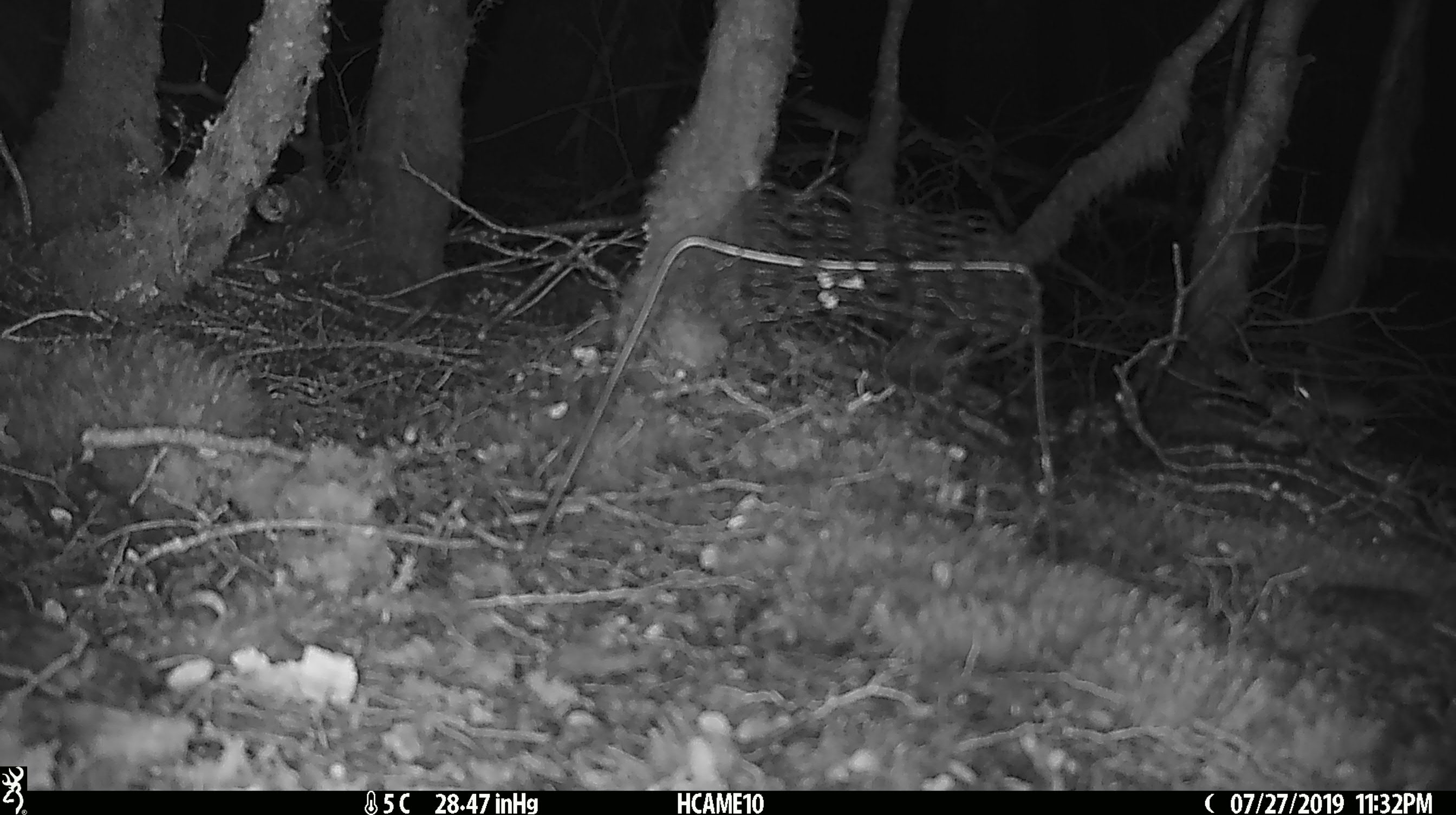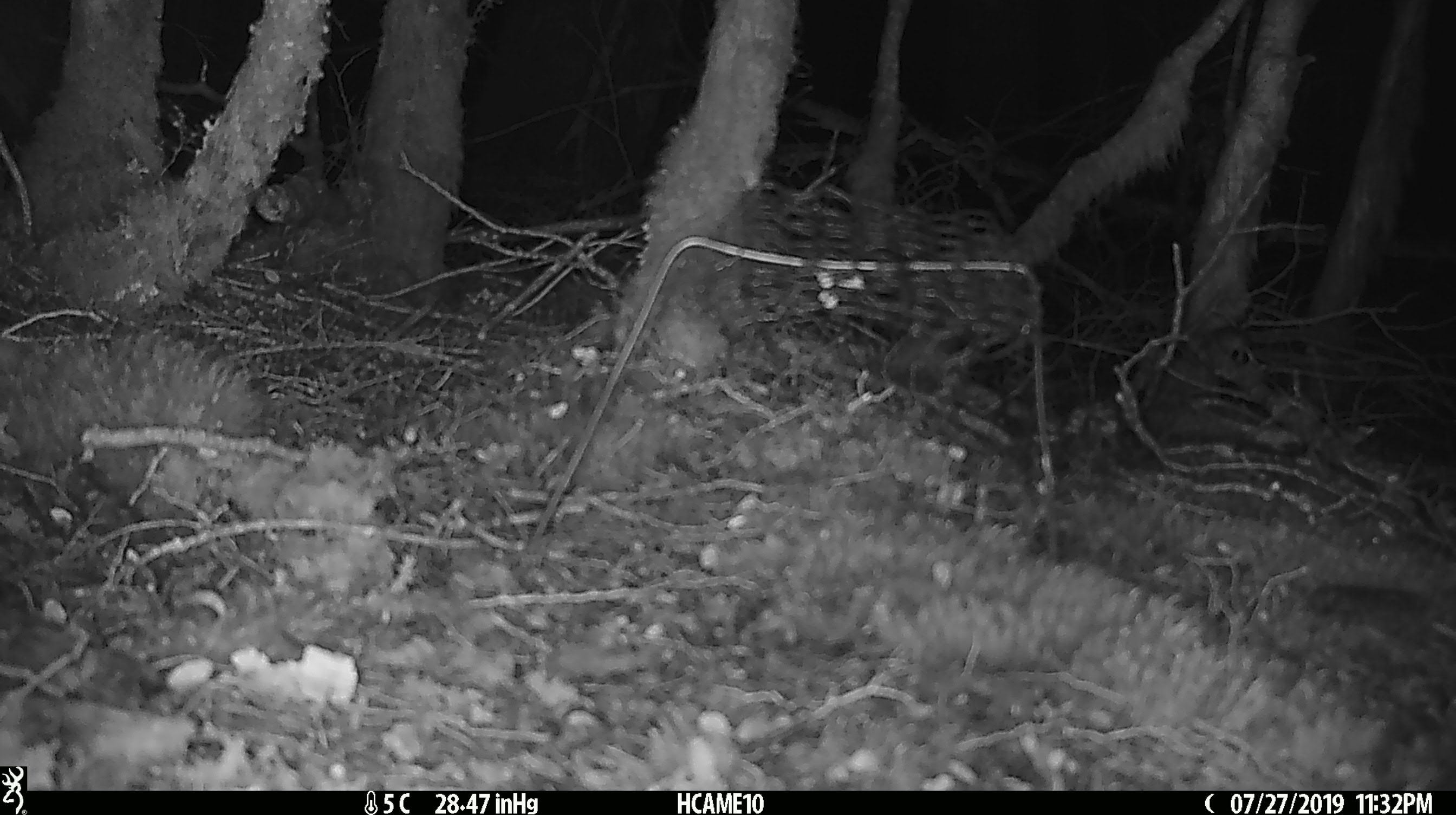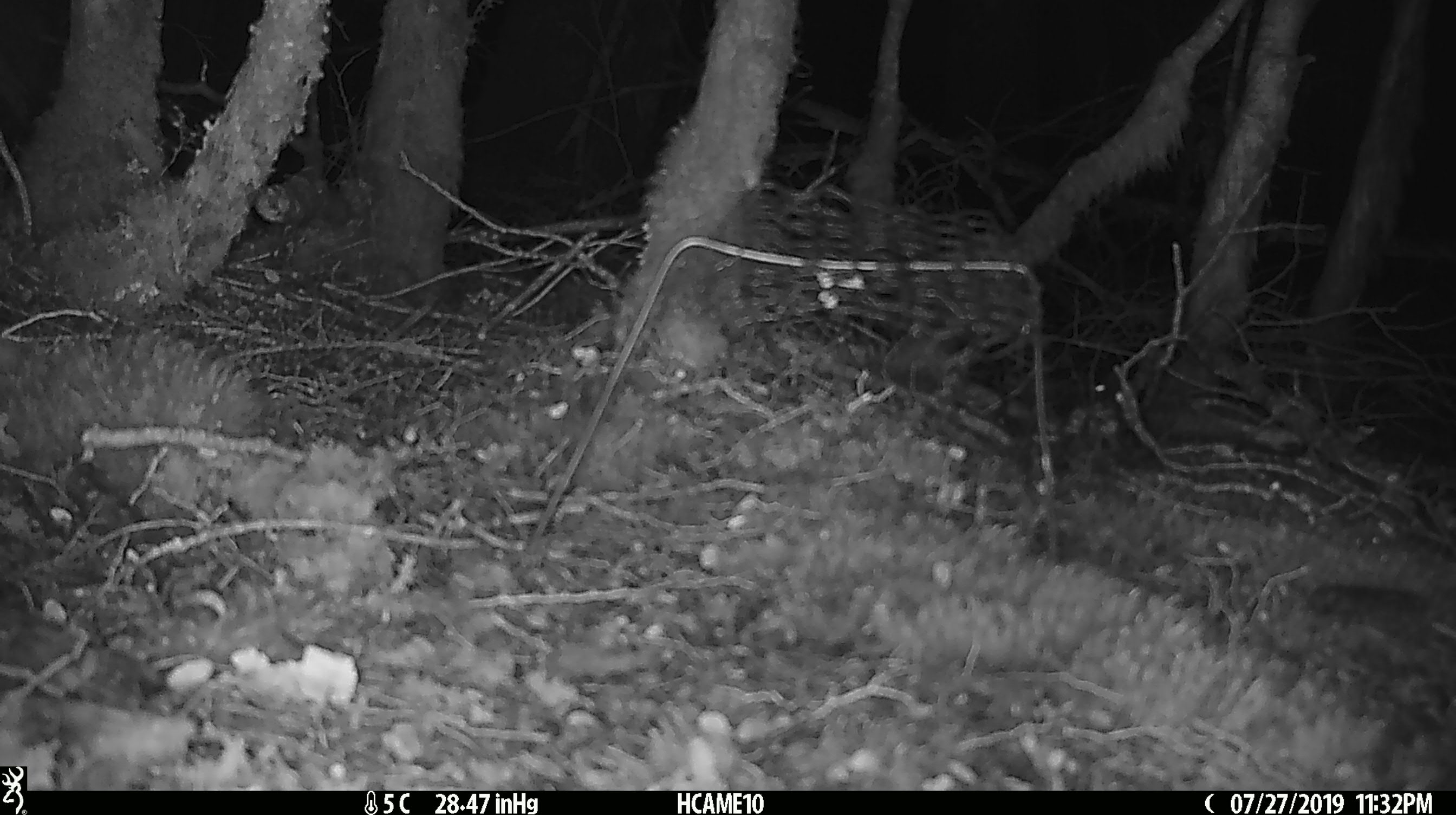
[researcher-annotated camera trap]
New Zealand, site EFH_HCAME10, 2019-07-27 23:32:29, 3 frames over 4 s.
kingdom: Animalia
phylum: Chordata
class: Mammalia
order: Rodentia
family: Muridae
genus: Mus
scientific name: Mus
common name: mouse